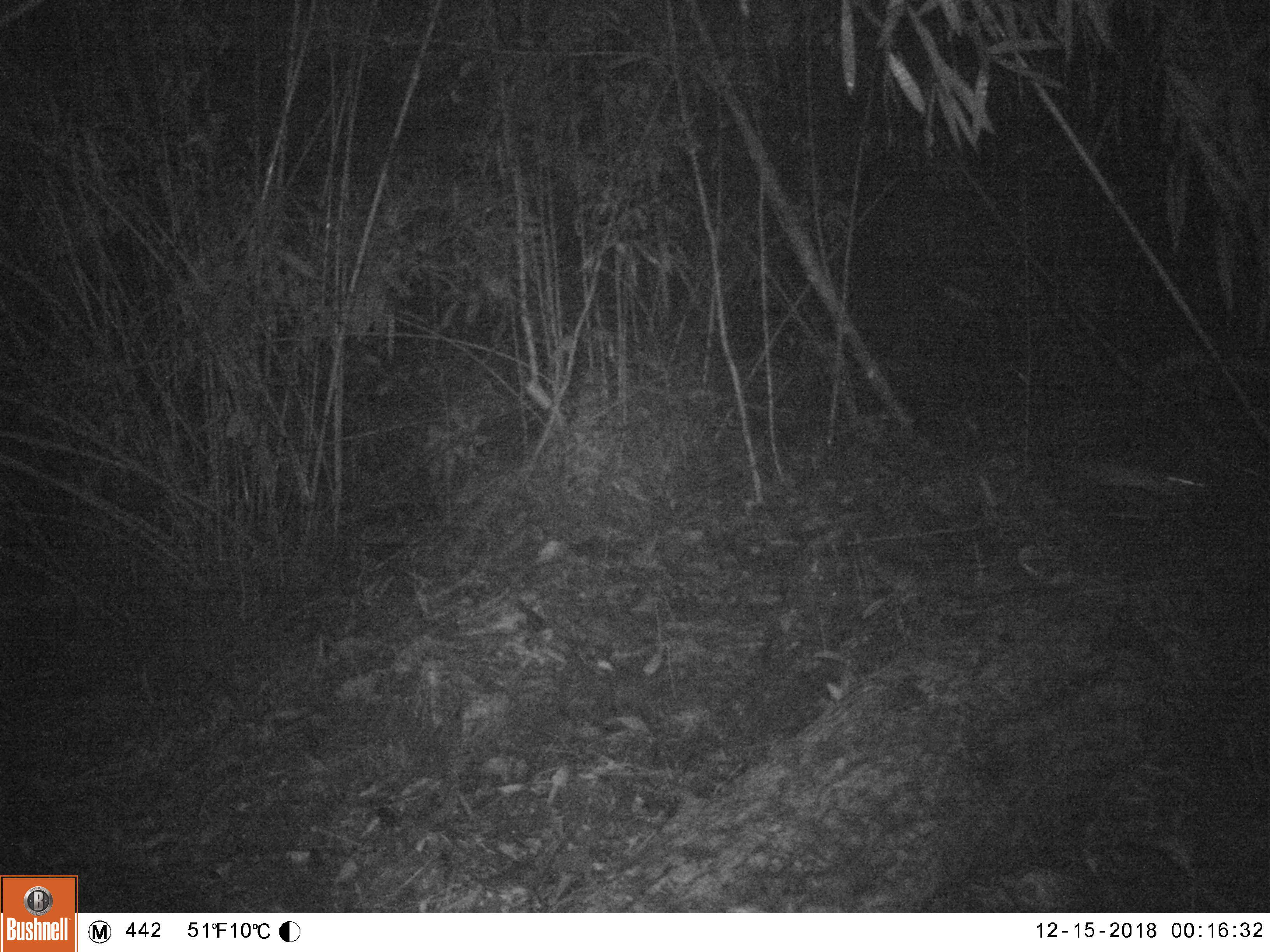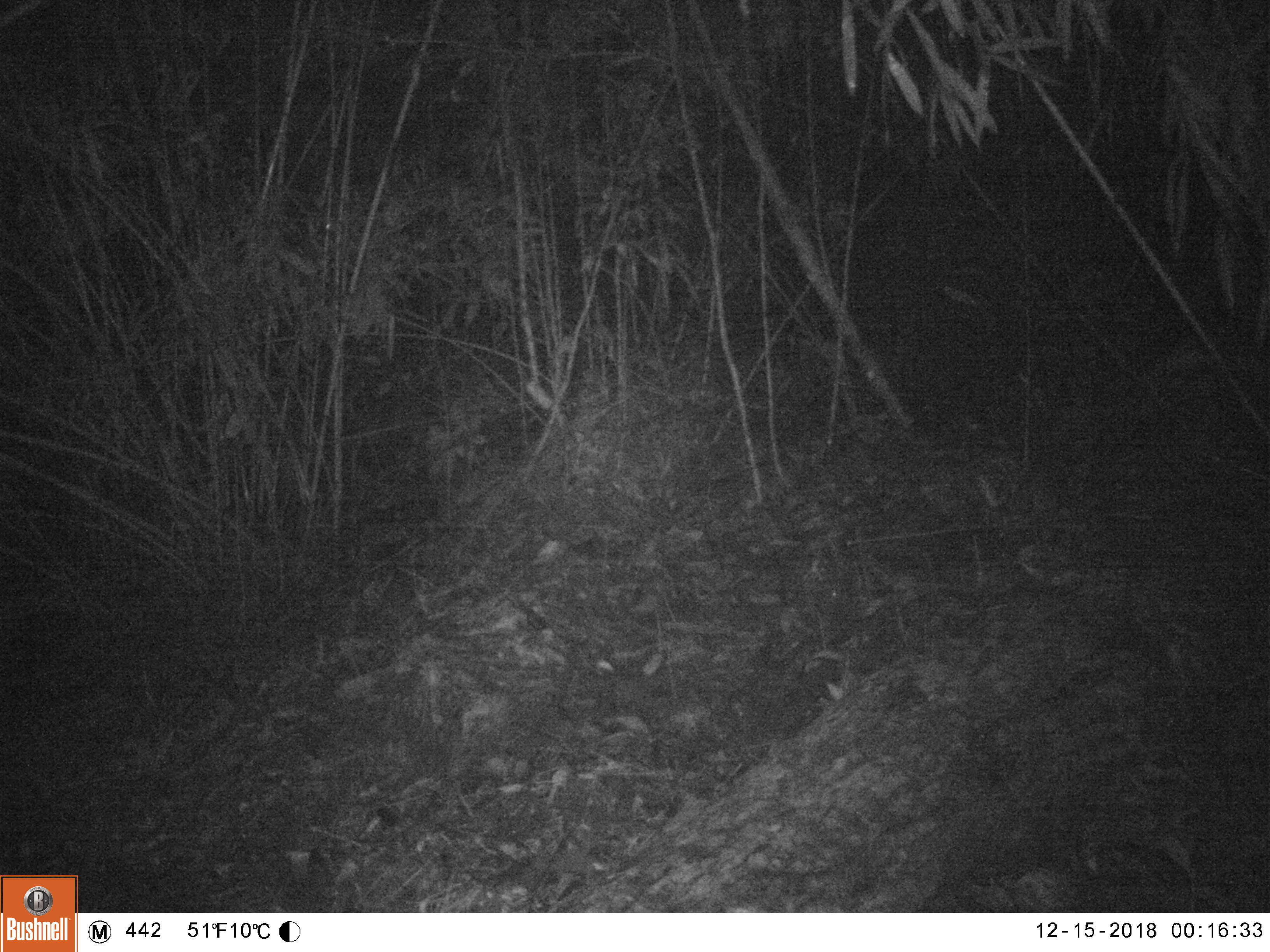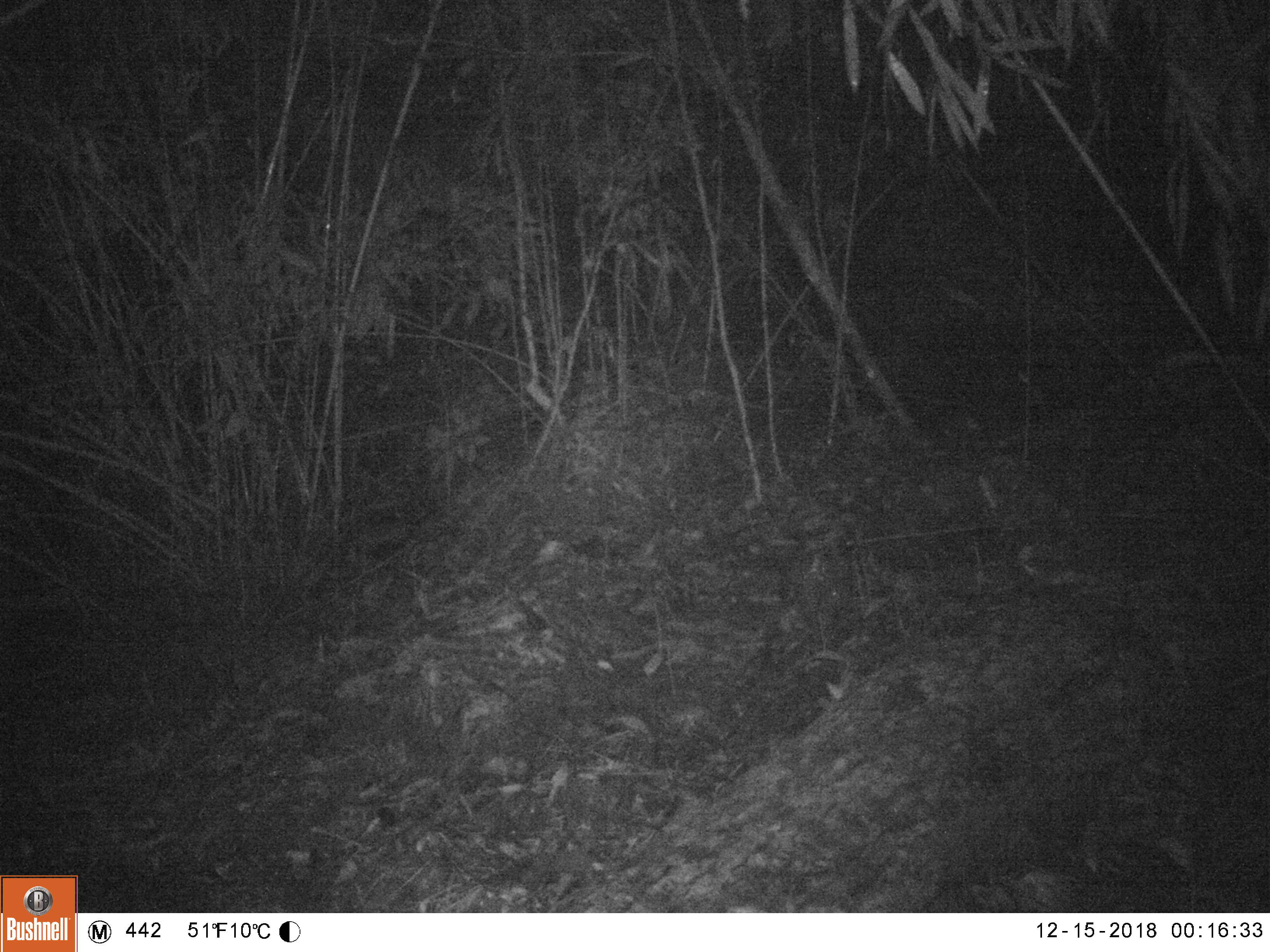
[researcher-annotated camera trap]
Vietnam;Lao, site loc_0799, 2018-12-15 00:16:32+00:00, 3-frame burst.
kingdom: Animalia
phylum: Chordata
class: Mammalia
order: Rodentia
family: Muridae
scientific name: Muridae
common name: old-world mice and rats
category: unidentified murid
Unidentified murid (old-world mice and rats) (Muridae). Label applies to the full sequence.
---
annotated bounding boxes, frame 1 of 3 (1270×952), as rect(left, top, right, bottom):
unidentified murid: rect(1042, 450, 1217, 510)